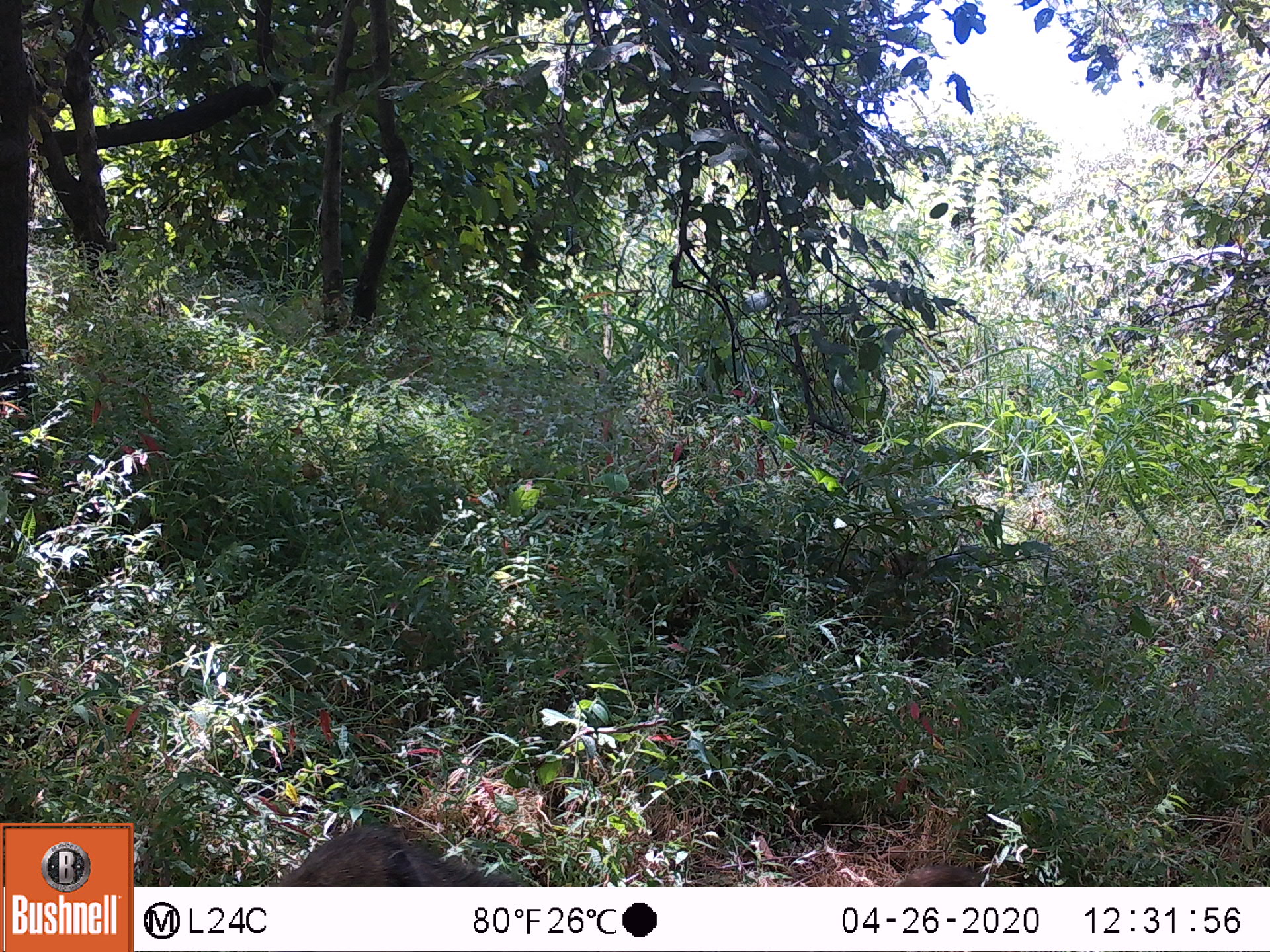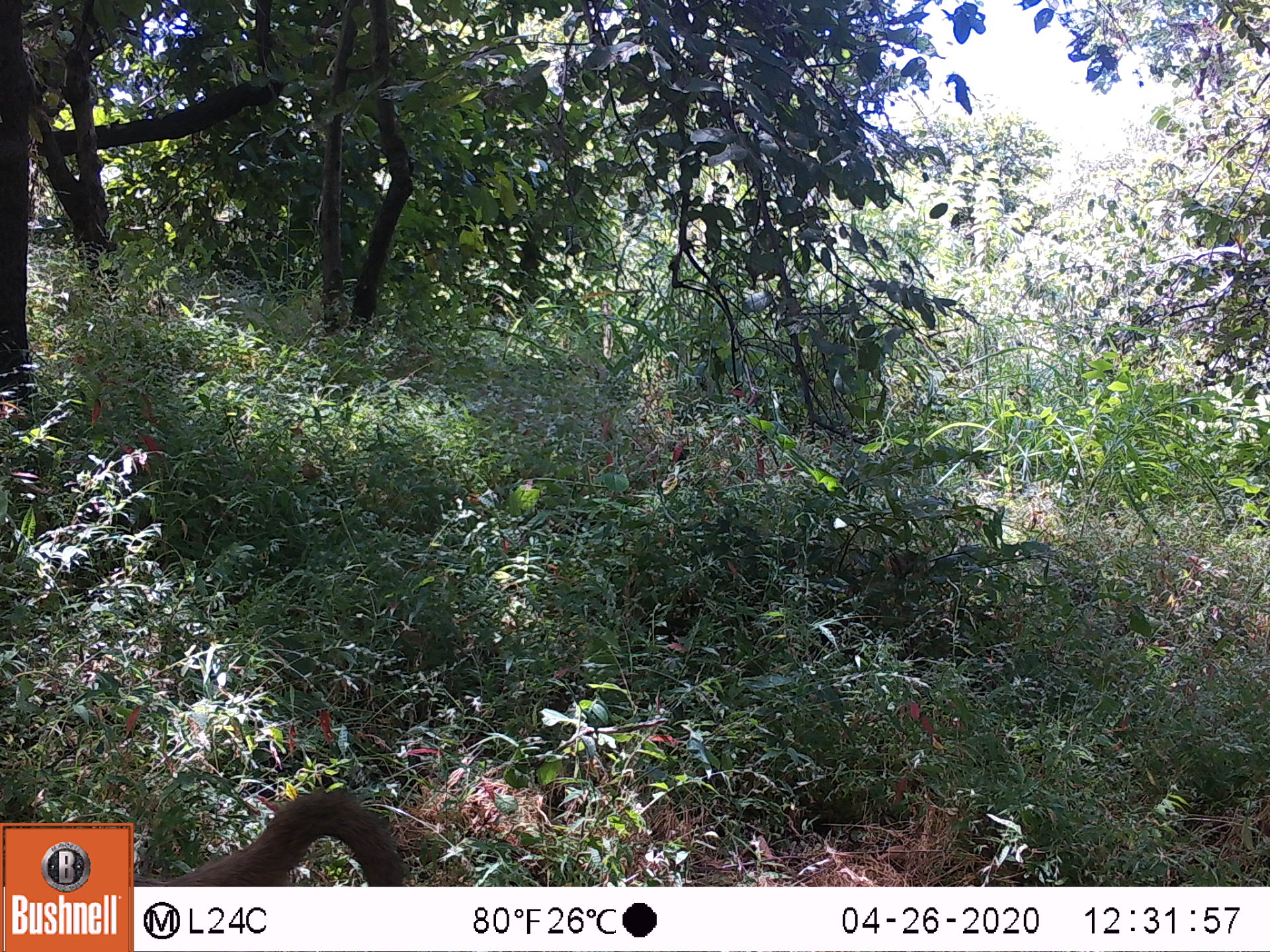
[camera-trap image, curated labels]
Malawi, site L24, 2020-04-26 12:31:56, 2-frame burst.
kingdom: Animalia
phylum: Chordata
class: Mammalia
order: Primates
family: Cercopithecidae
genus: Papio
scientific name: Papio cynocephalus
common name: yellow baboon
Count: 1.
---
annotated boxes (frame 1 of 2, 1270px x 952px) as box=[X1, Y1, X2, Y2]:
yellow baboon: box=[278, 816, 523, 882]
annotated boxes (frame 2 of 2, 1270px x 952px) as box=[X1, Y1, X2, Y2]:
yellow baboon: box=[166, 791, 413, 887]